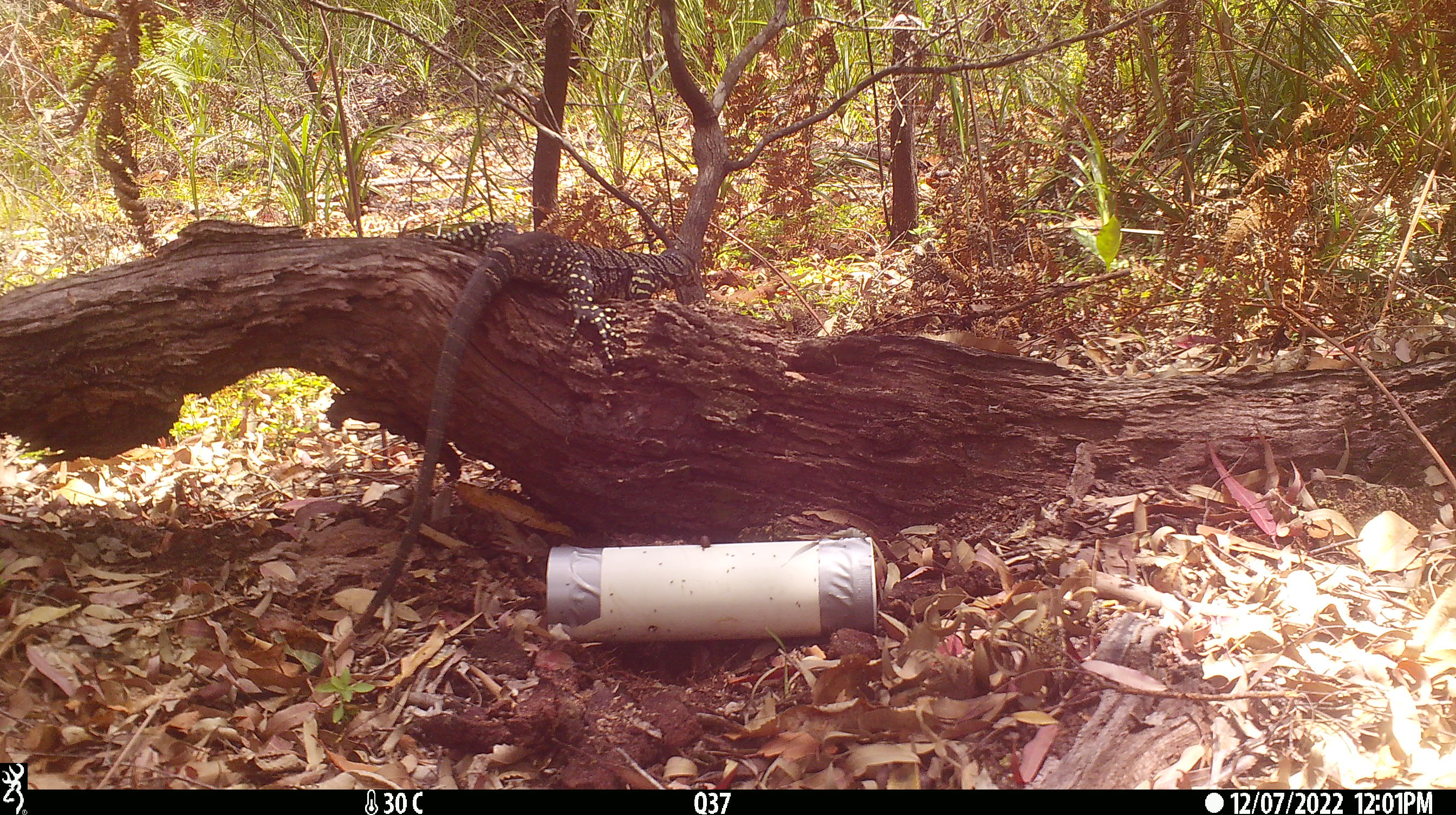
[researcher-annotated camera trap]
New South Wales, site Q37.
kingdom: Animalia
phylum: Chordata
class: Reptilia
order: Squamata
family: Varanidae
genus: Varanus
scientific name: Varanus varius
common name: lace monitor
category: goanna